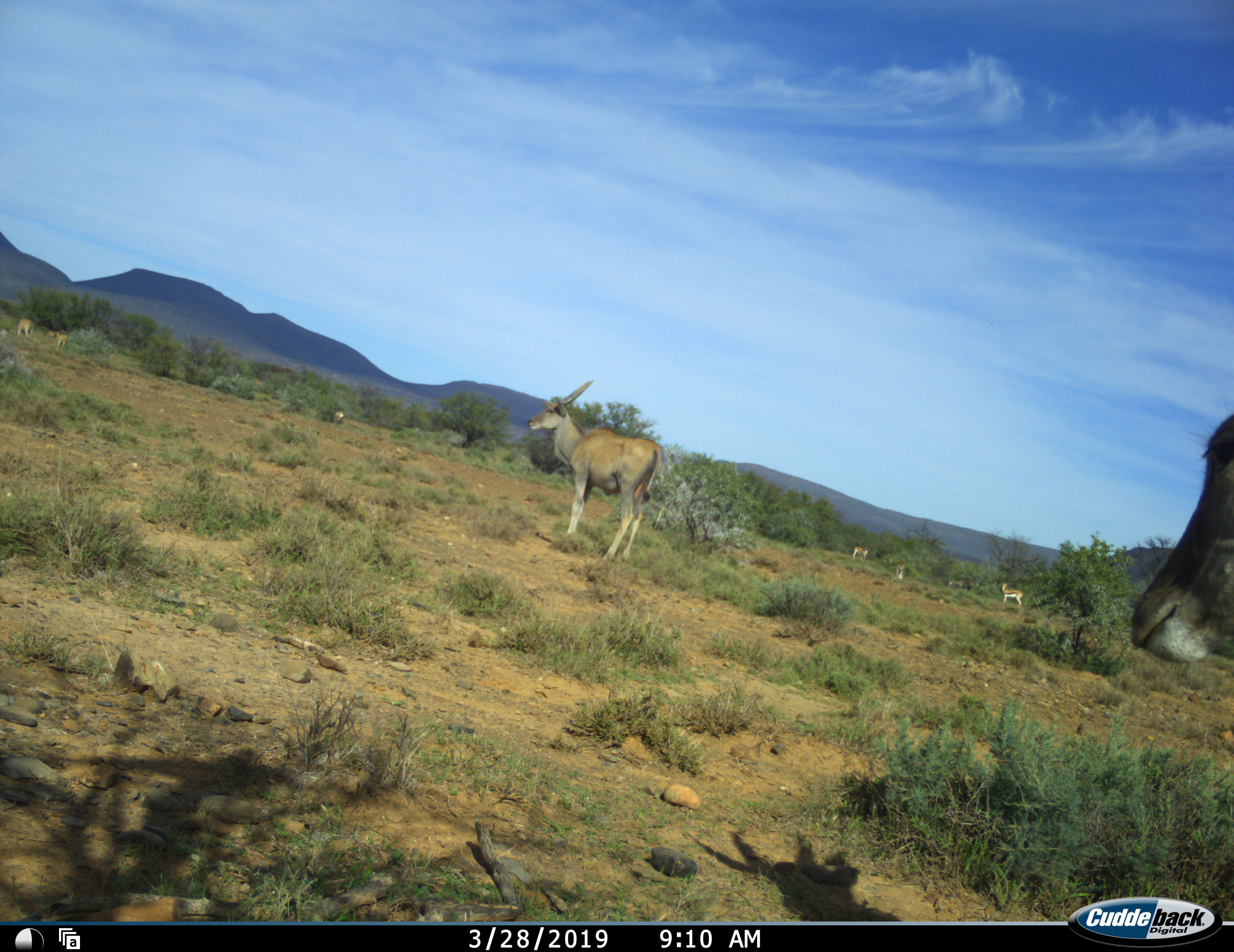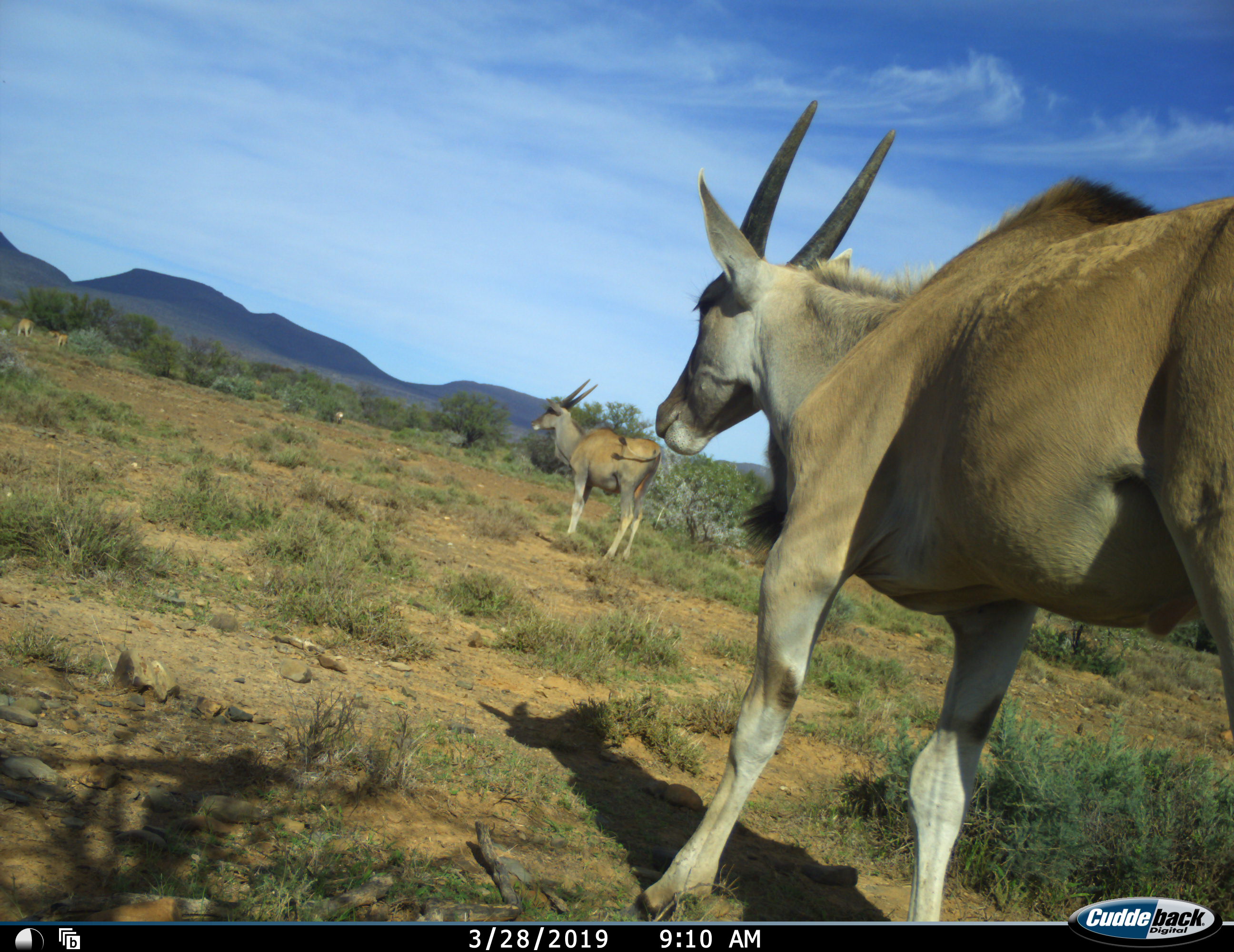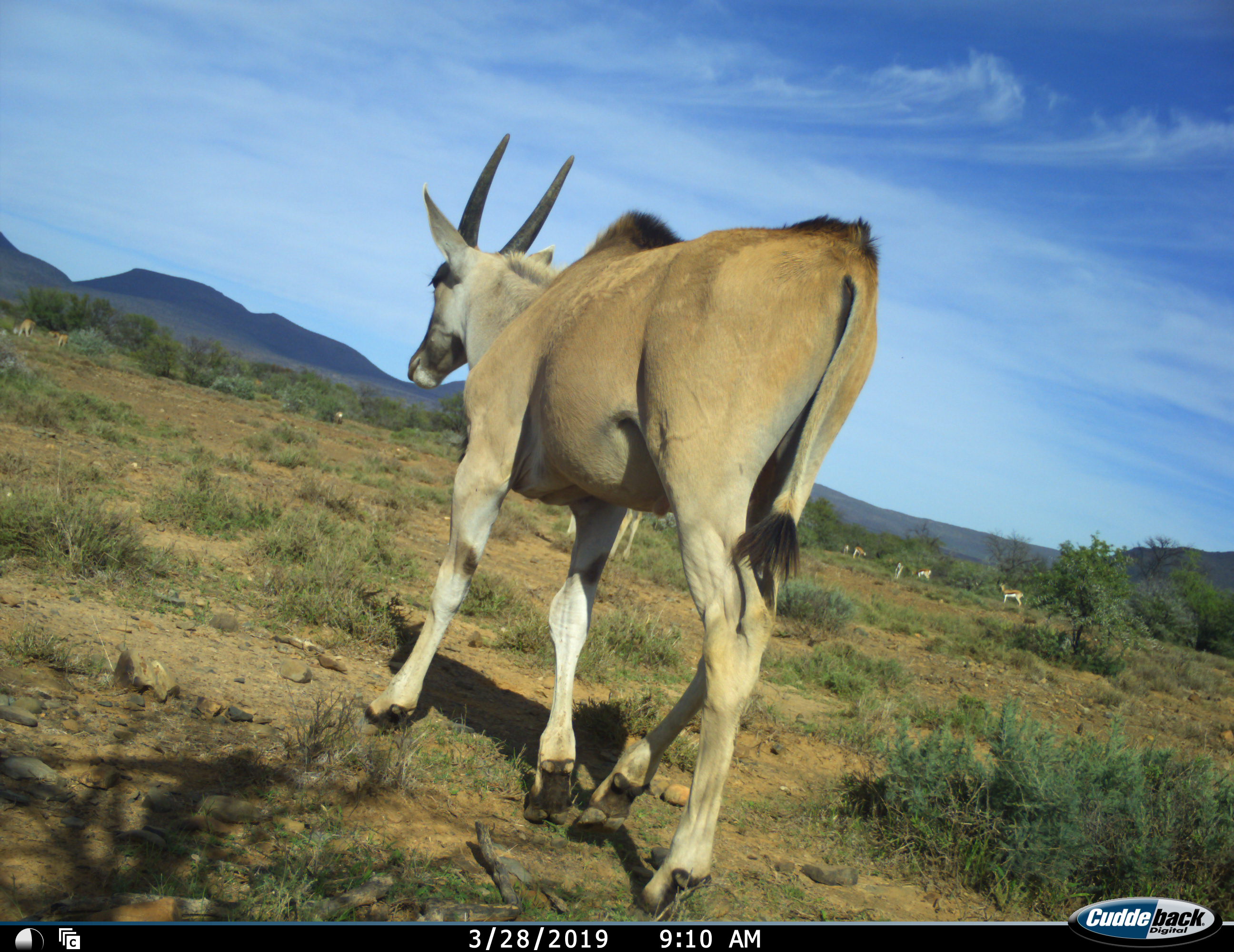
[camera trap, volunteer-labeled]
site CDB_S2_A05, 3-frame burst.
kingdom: Animalia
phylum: Chordata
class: Mammalia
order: Artiodactyla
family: Bovidae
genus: Tragelaphus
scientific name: Tragelaphus oryx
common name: eland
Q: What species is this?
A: Eland (Tragelaphus oryx).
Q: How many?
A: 2.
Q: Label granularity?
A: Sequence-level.